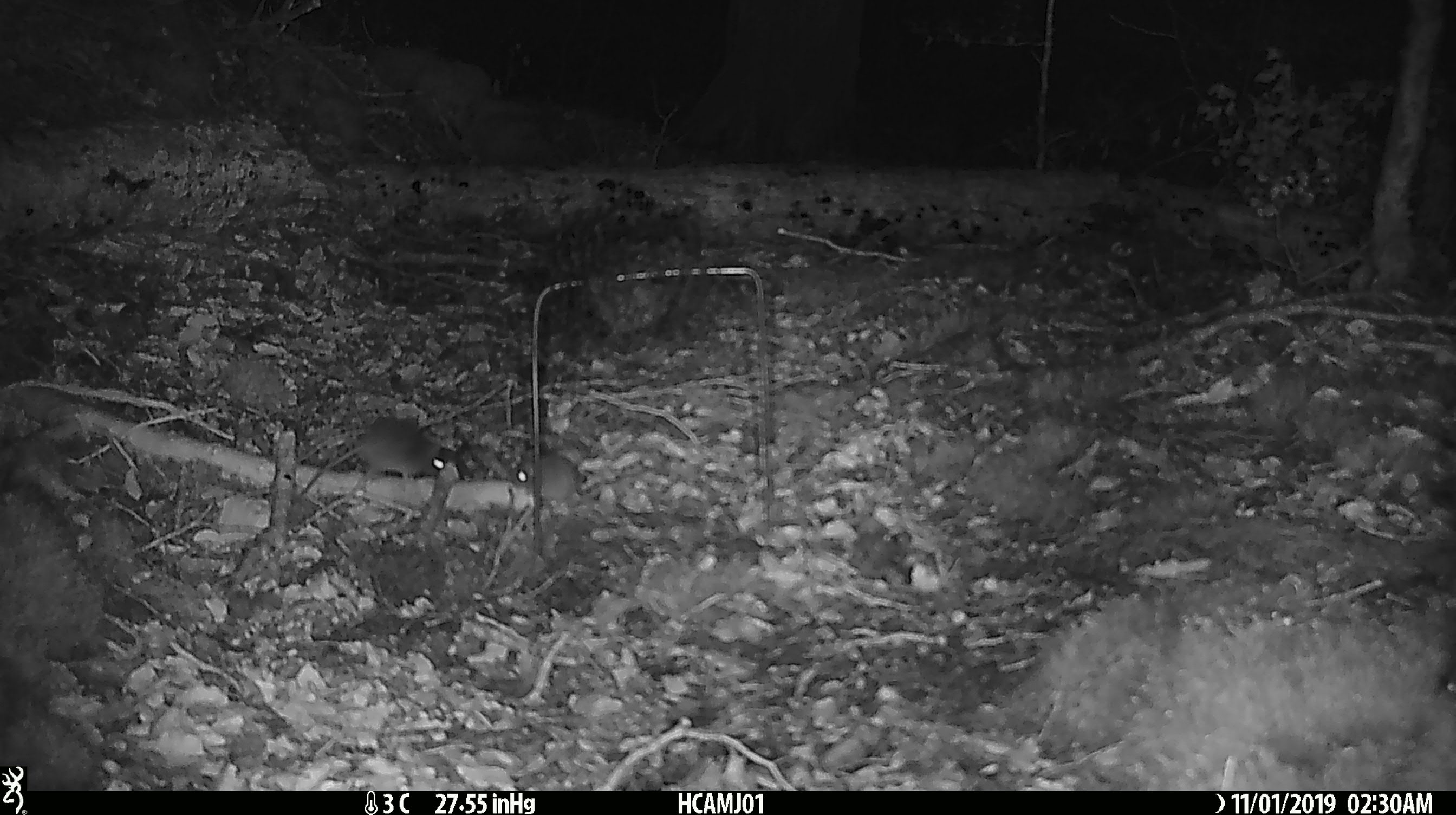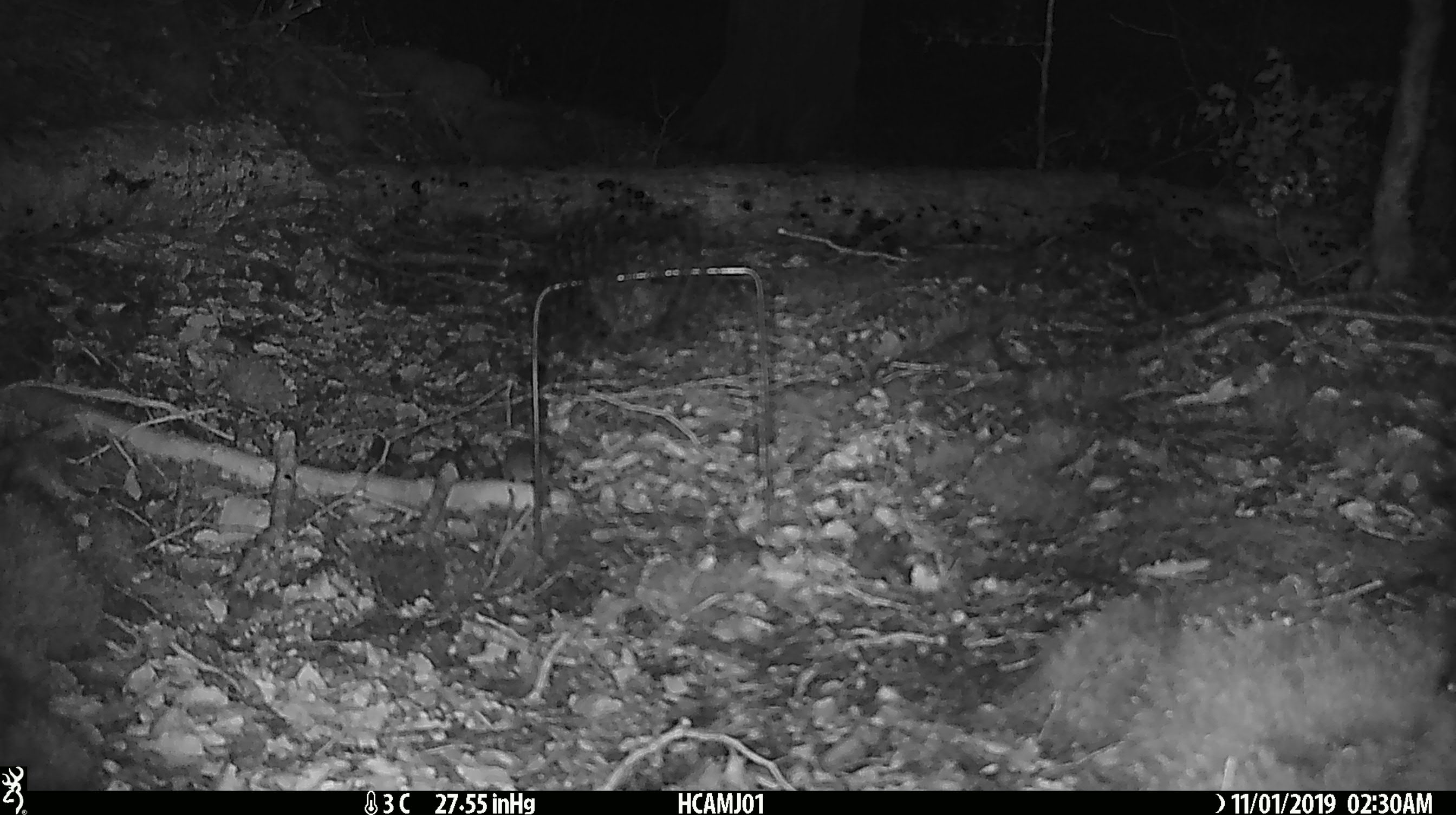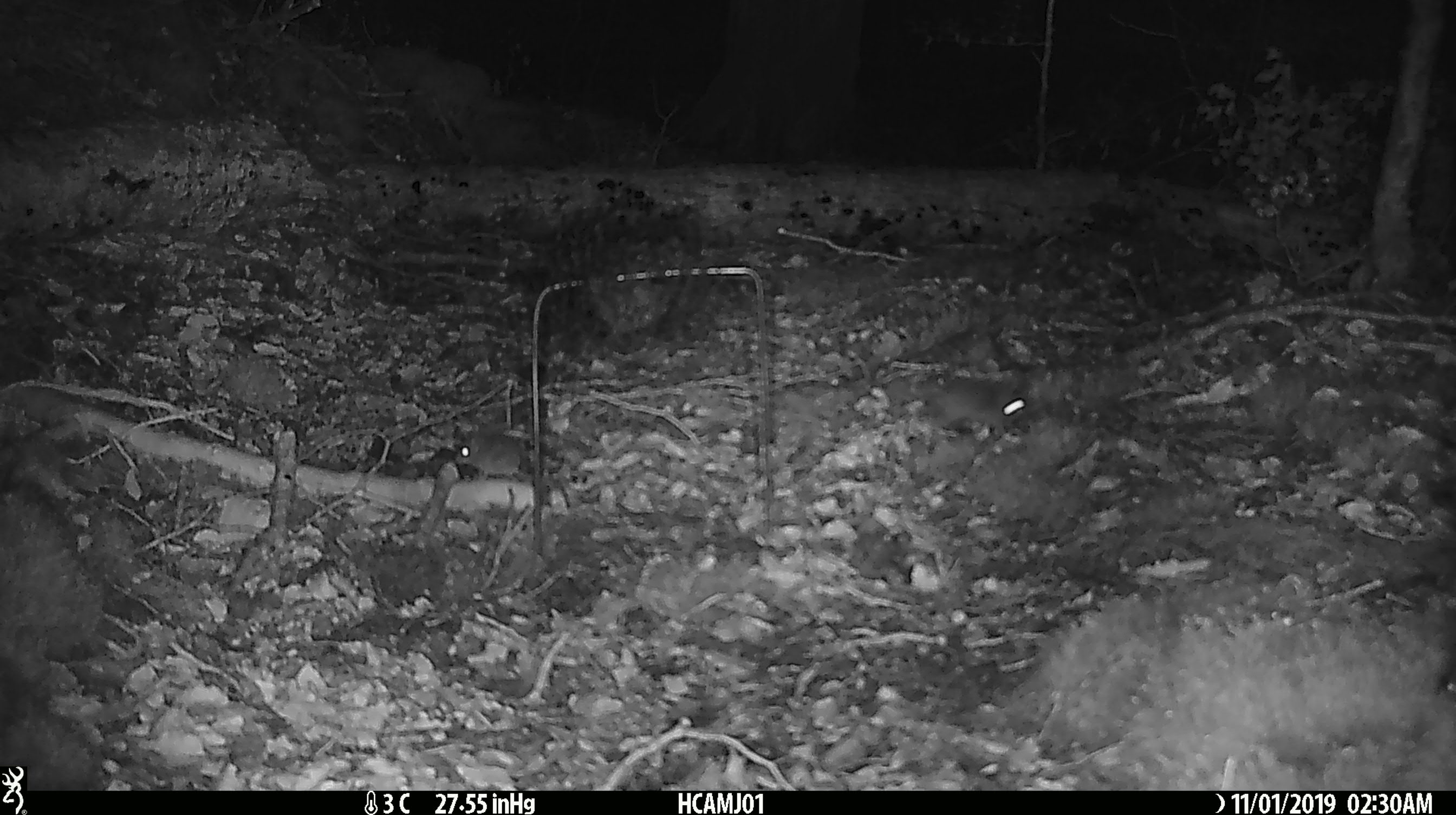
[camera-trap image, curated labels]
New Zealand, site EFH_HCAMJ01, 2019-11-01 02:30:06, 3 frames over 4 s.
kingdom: Animalia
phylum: Chordata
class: Mammalia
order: Rodentia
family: Muridae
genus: Mus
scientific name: Mus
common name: mouse